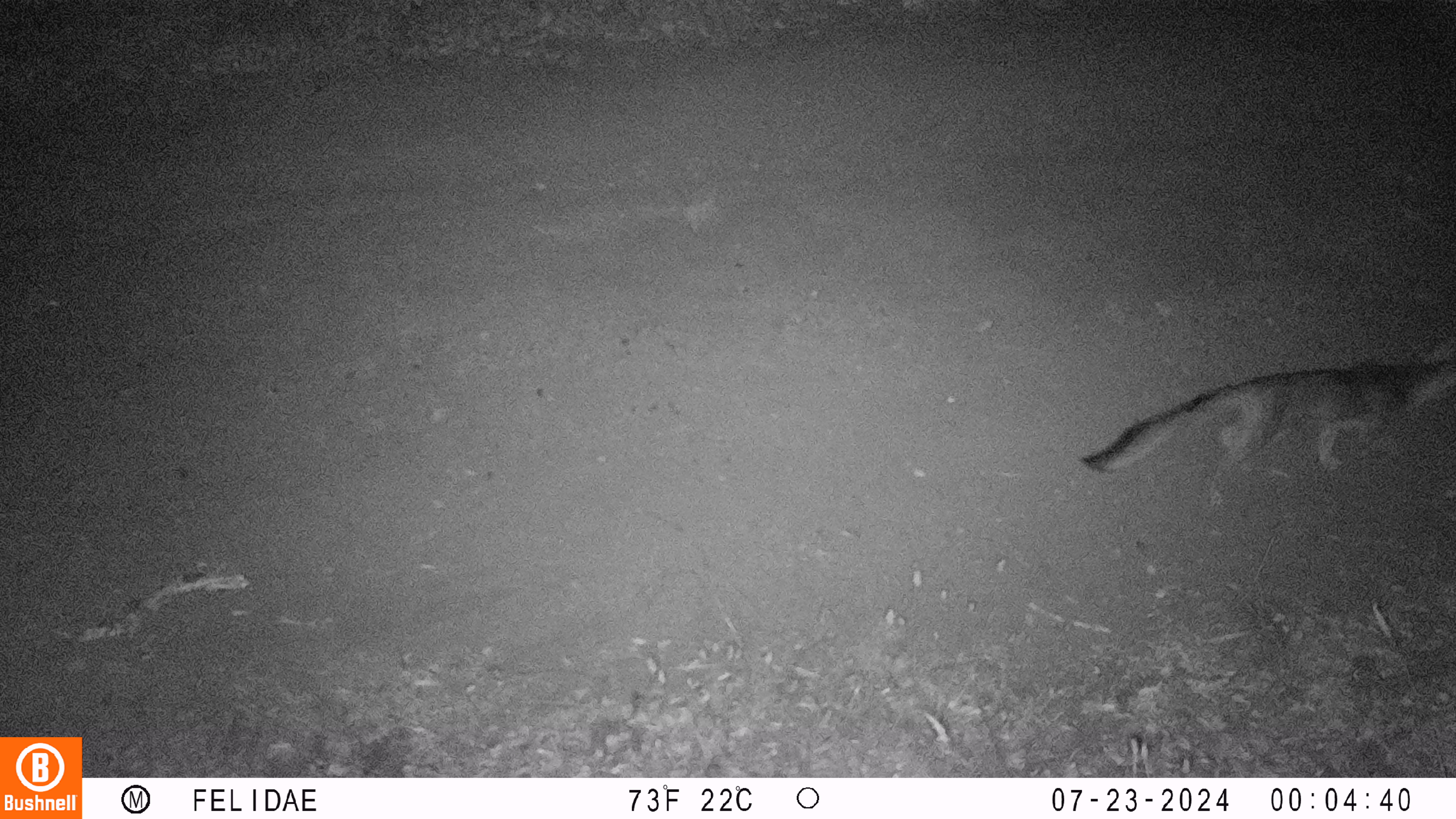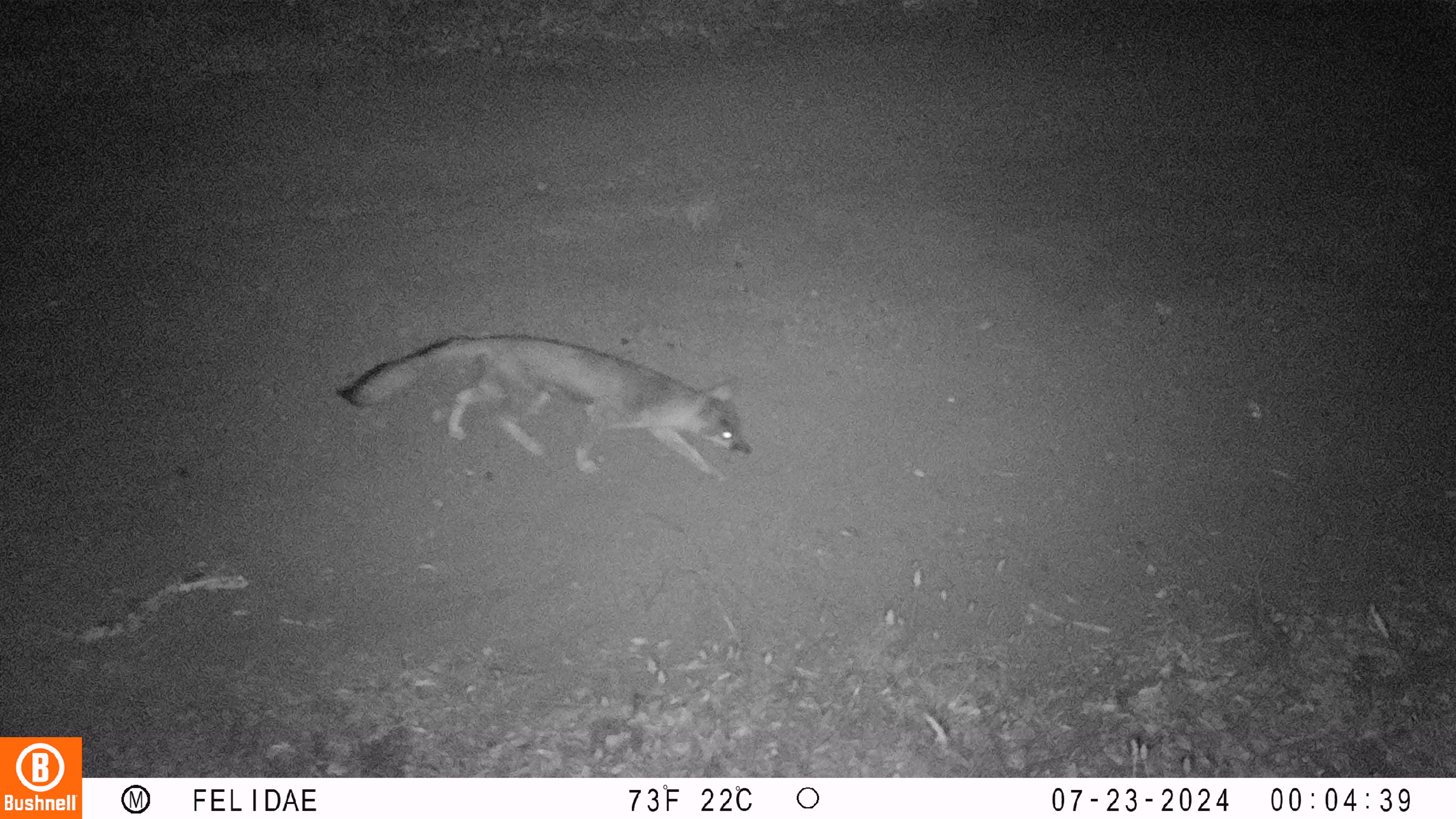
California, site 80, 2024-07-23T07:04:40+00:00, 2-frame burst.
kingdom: Animalia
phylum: Chordata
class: Mammalia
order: Carnivora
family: Canidae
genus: Urocyon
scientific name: Urocyon cinereoargenteus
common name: gray fox